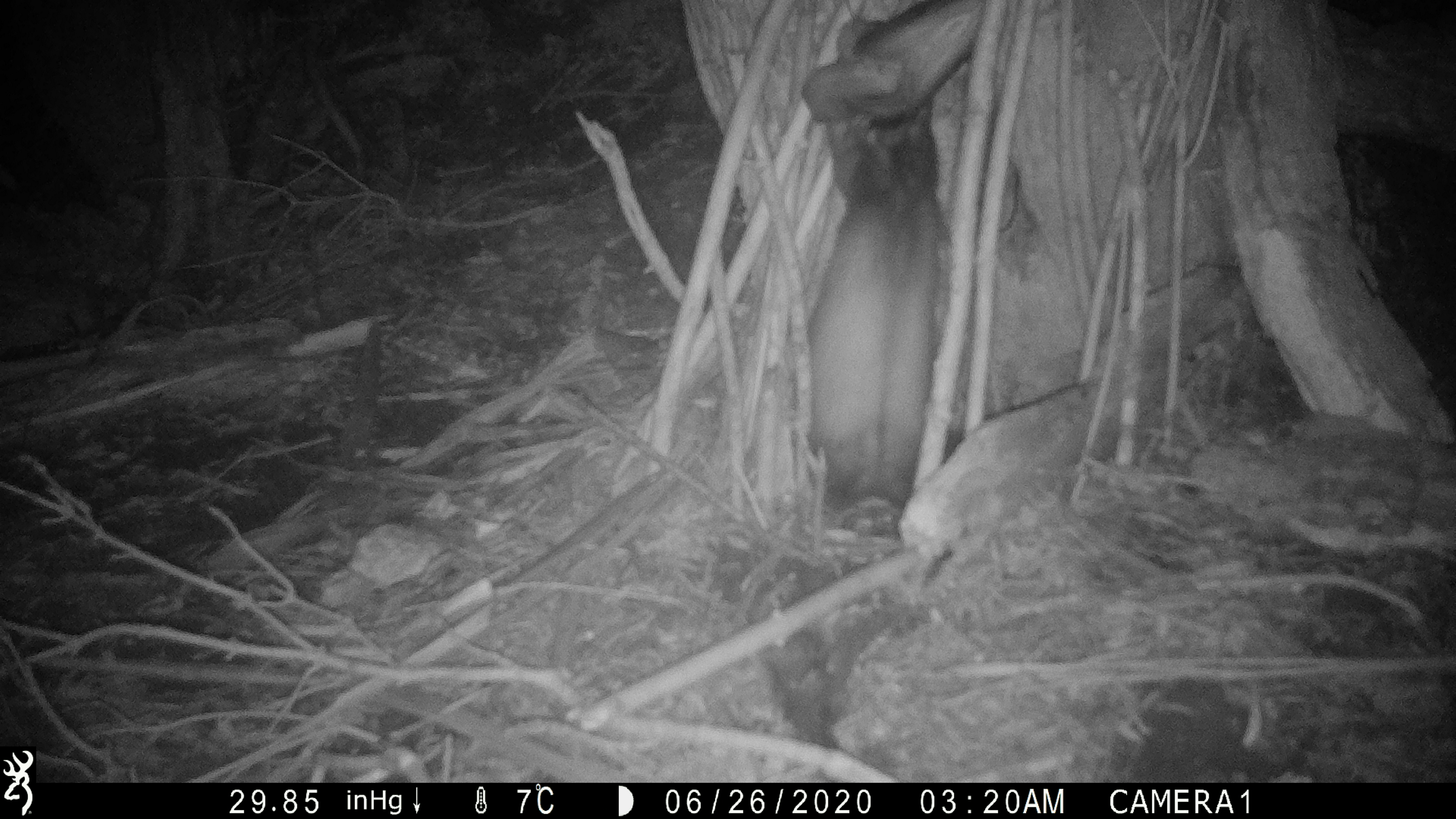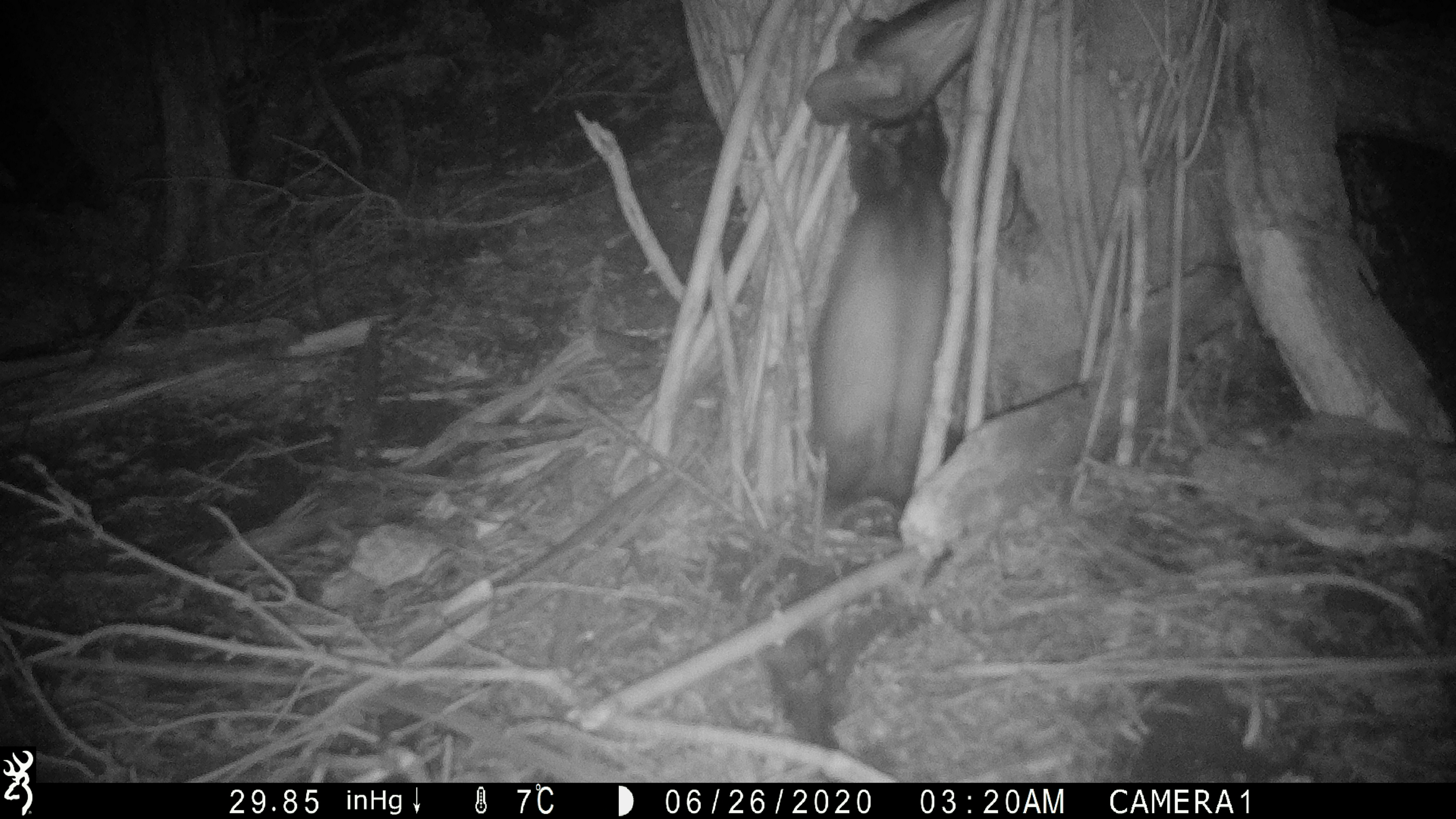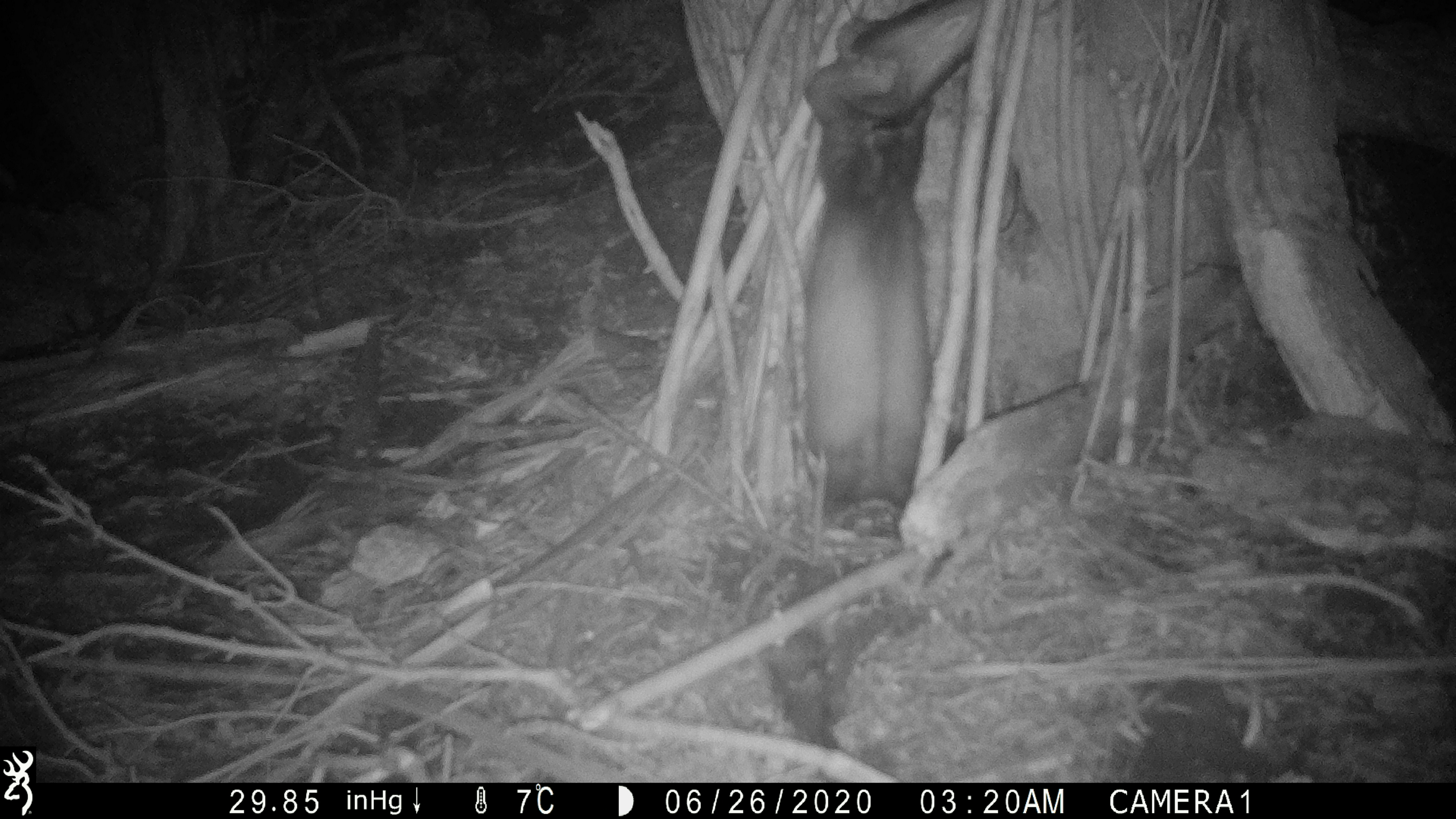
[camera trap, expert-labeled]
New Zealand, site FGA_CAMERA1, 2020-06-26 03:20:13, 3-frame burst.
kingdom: Animalia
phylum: Chordata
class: Mammalia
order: Carnivora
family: Mustelidae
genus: Mustela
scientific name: Mustela furo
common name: ferret